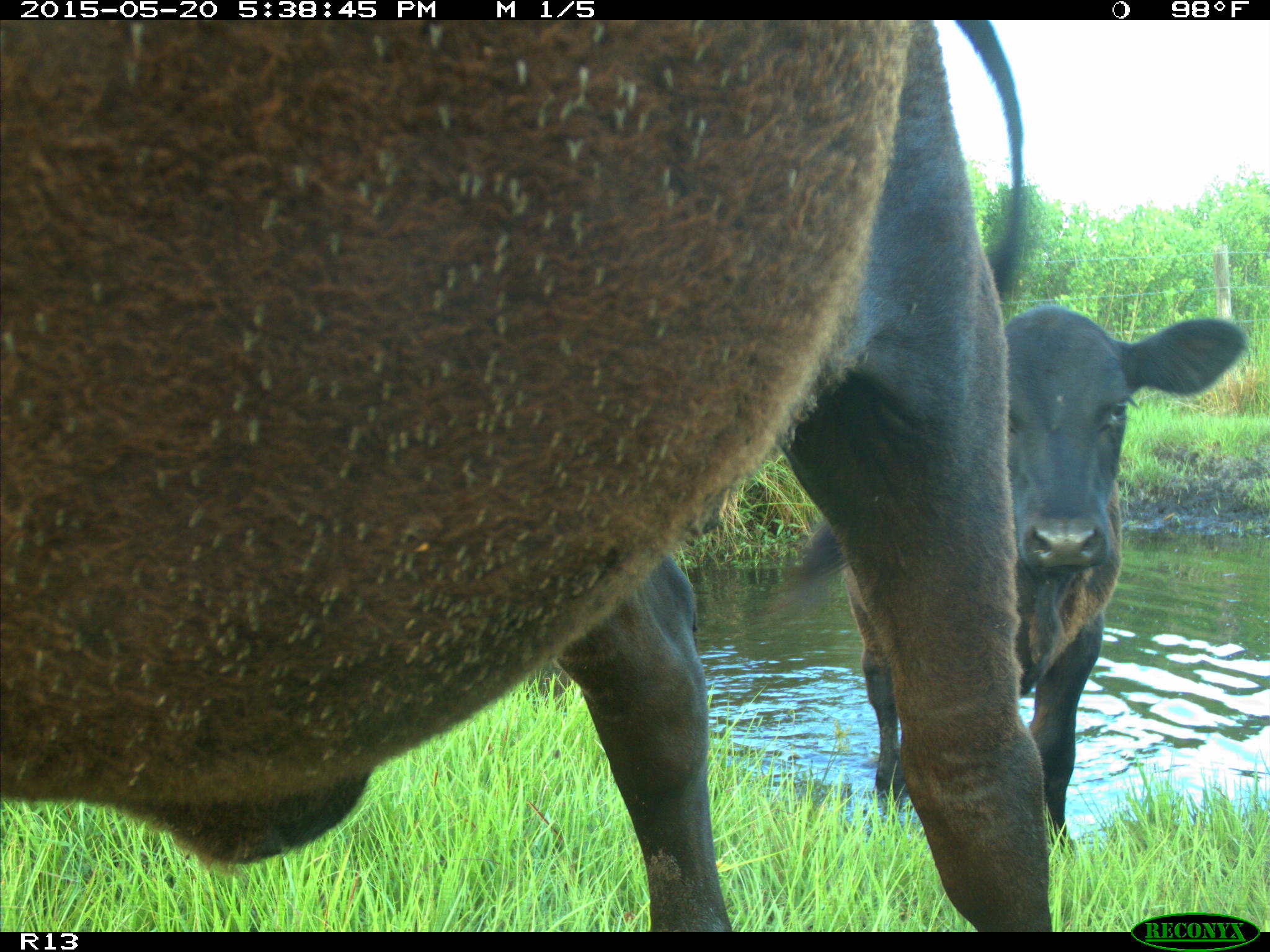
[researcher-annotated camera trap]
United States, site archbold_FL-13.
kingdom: Animalia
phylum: Chordata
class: Mammalia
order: Artiodactyla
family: Bovidae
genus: Bos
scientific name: Bos taurus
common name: domestic cow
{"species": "Bos taurus (domestic cow)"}